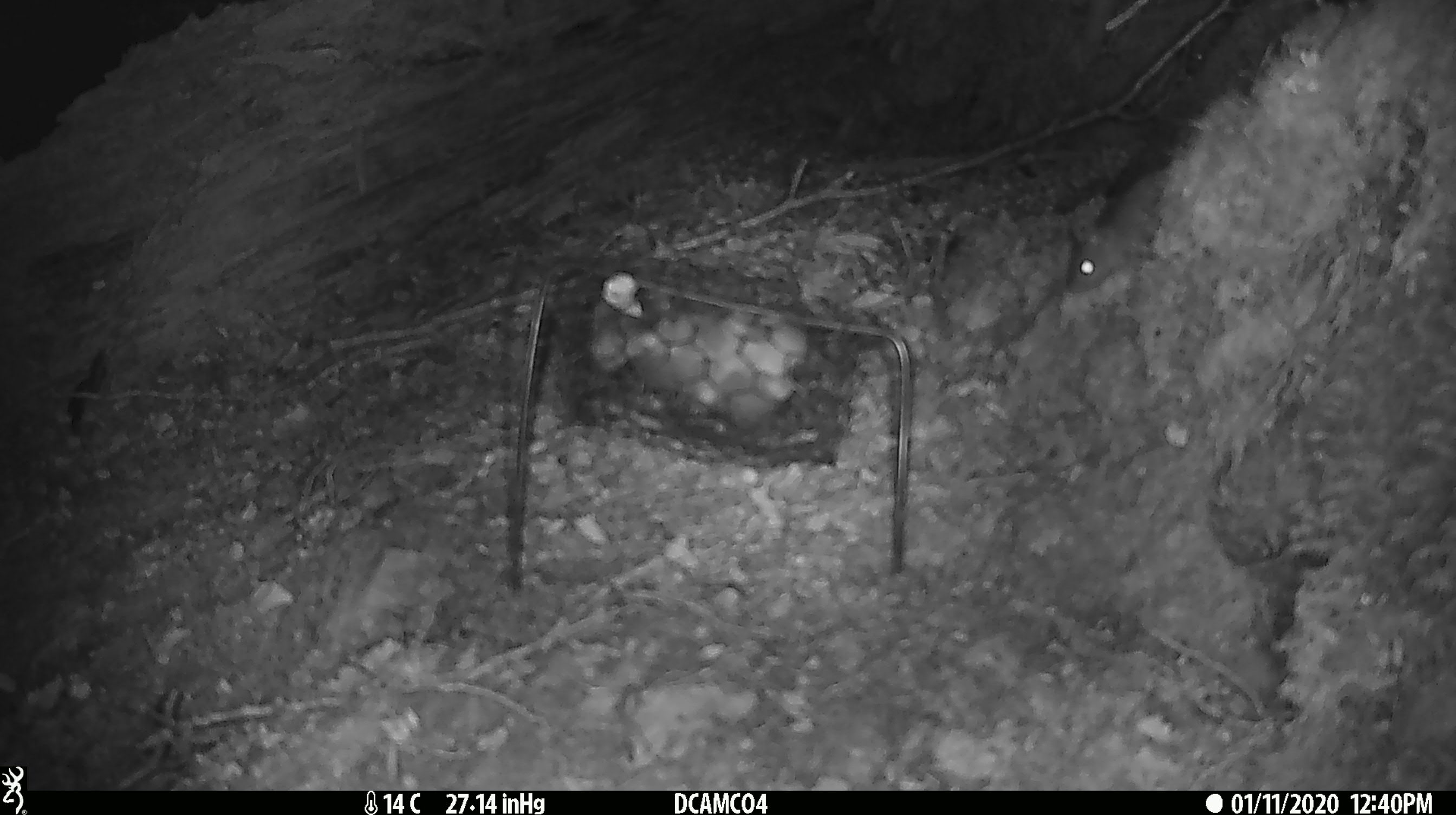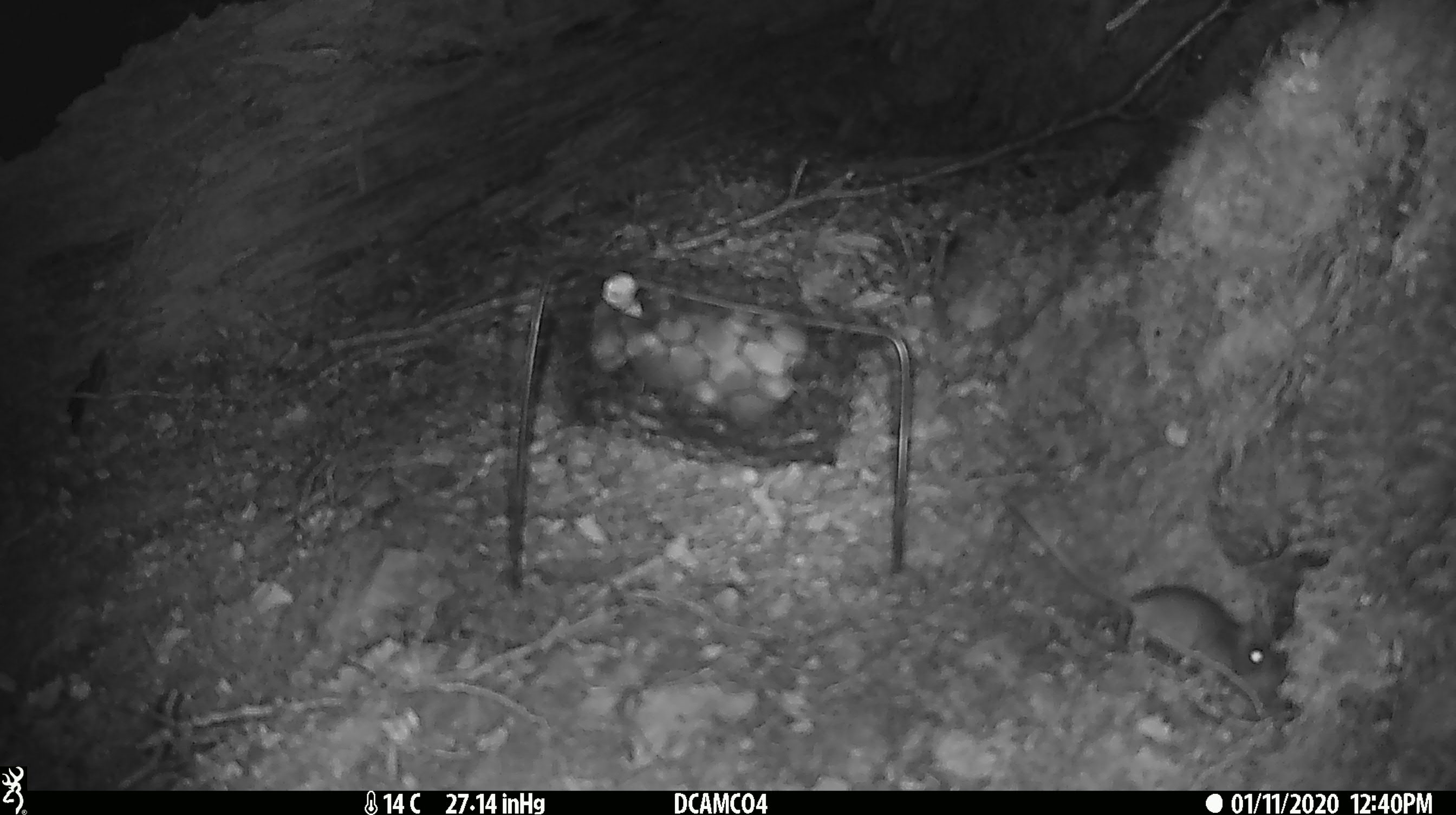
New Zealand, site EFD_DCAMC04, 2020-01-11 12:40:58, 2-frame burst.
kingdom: Animalia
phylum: Chordata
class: Mammalia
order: Rodentia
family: Muridae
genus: Mus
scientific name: Mus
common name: mouse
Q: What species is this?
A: Mouse (Mus).